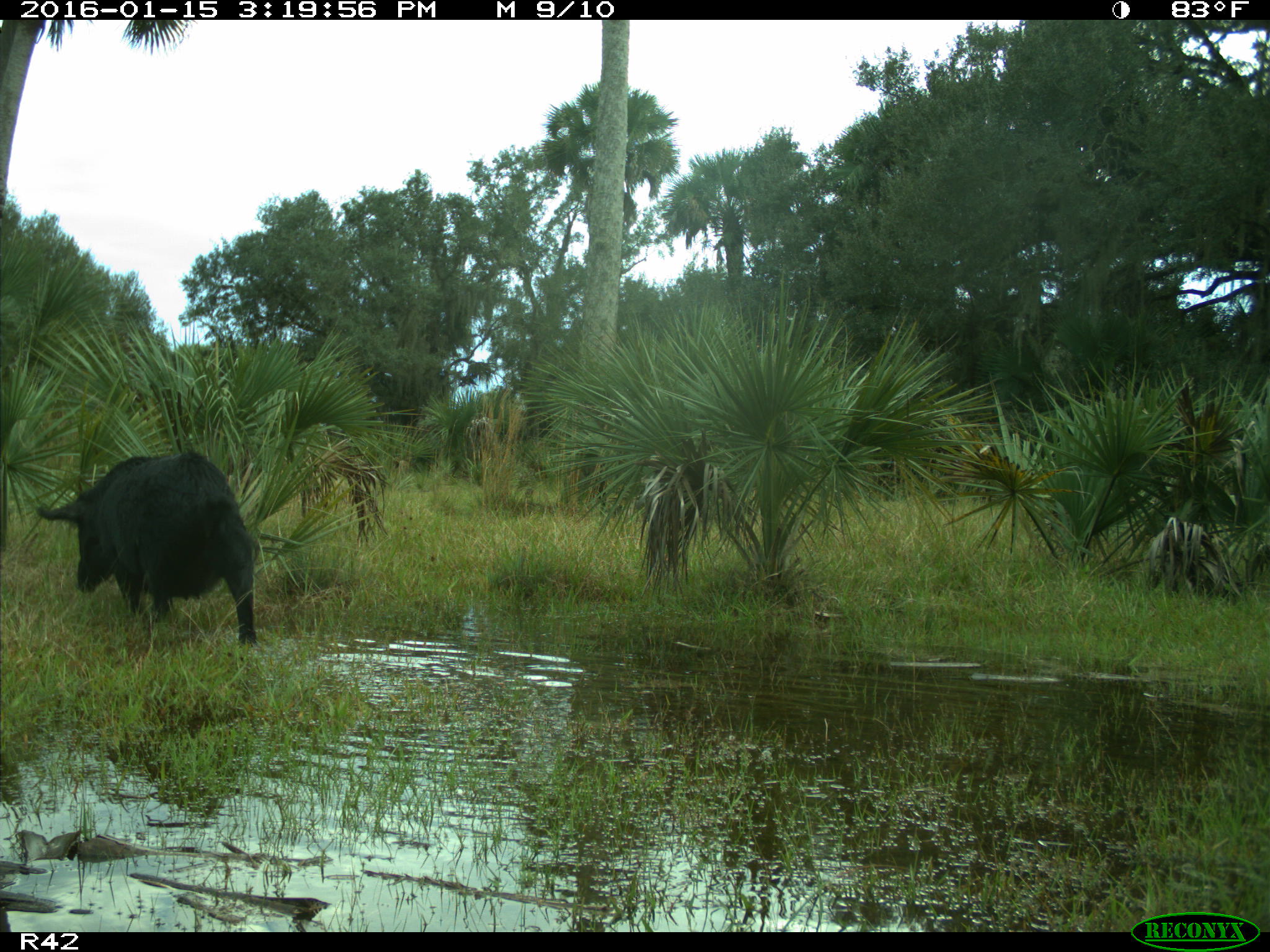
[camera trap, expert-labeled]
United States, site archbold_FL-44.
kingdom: Animalia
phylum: Chordata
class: Mammalia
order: Artiodactyla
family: Suidae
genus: Sus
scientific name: Sus scrofa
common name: wild boar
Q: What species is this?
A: Sus scrofa (wild boar).